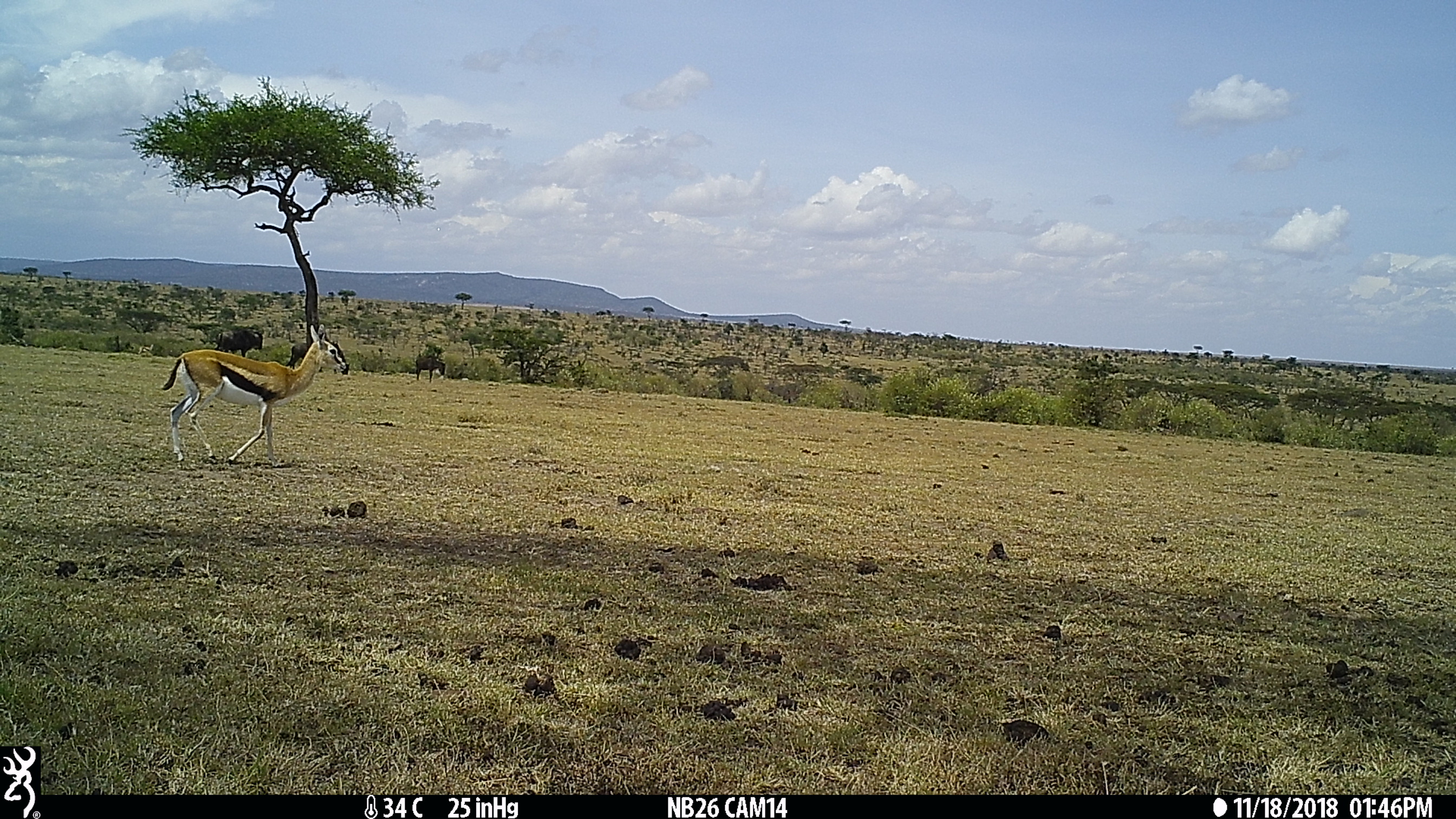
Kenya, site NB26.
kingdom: Animalia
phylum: Chordata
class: Mammalia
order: Artiodactyla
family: Bovidae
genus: Connochaetes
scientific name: Connochaetes taurinus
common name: blue wildebeest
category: wildebeest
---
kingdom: Animalia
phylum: Chordata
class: Mammalia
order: Artiodactyla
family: Bovidae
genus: Eudorcas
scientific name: Eudorcas thomsonii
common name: thomon's gazelle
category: gazelle thomsons